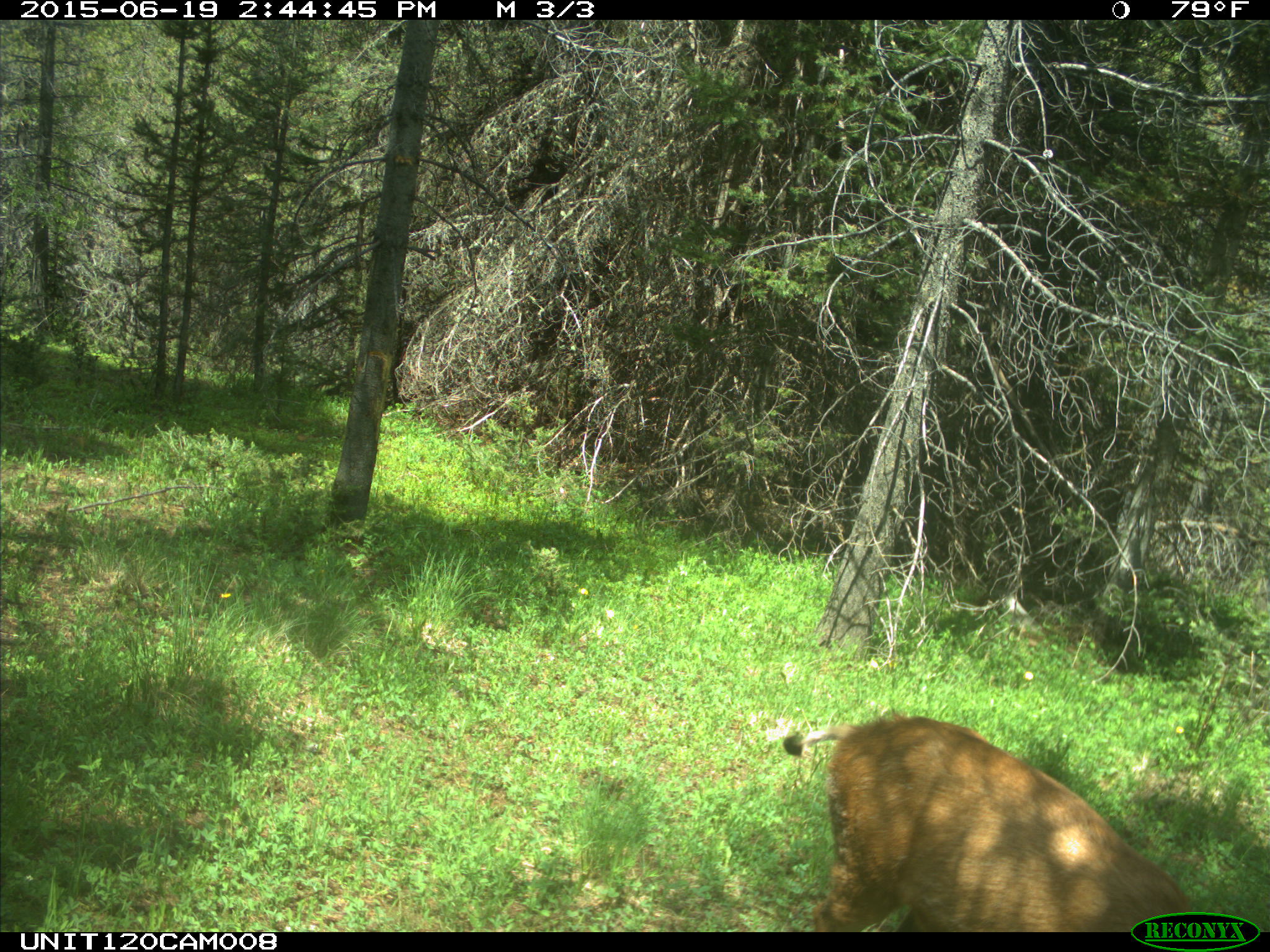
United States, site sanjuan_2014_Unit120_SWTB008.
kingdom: Animalia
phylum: Chordata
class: Mammalia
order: Artiodactyla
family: Cervidae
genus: Odocoileus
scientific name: Odocoileus hemionus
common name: mule deer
Odocoileus hemionus (mule deer).